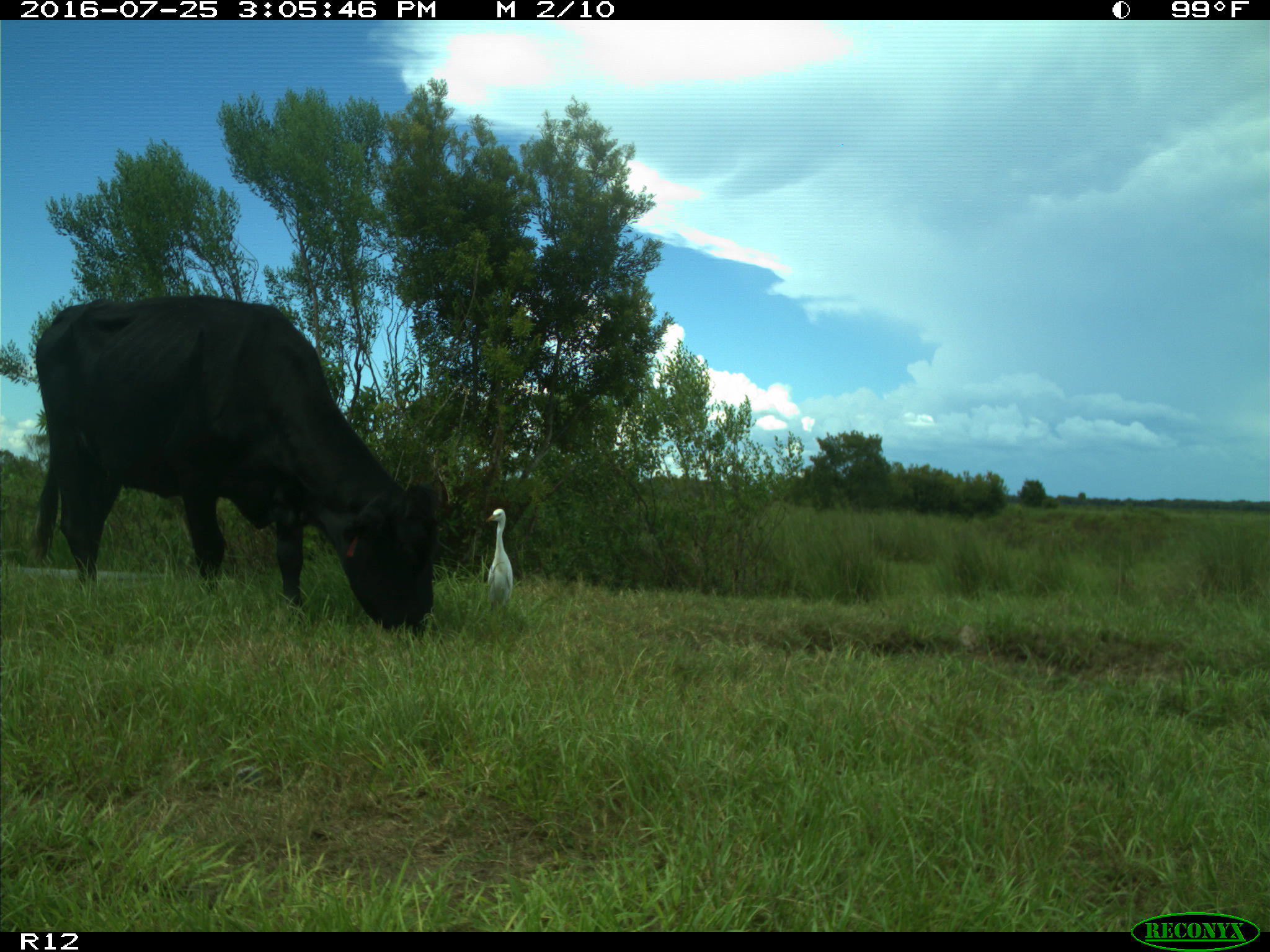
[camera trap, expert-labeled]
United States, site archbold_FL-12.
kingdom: Animalia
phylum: Chordata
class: Mammalia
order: Artiodactyla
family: Bovidae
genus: Bos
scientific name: Bos taurus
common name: domestic cow